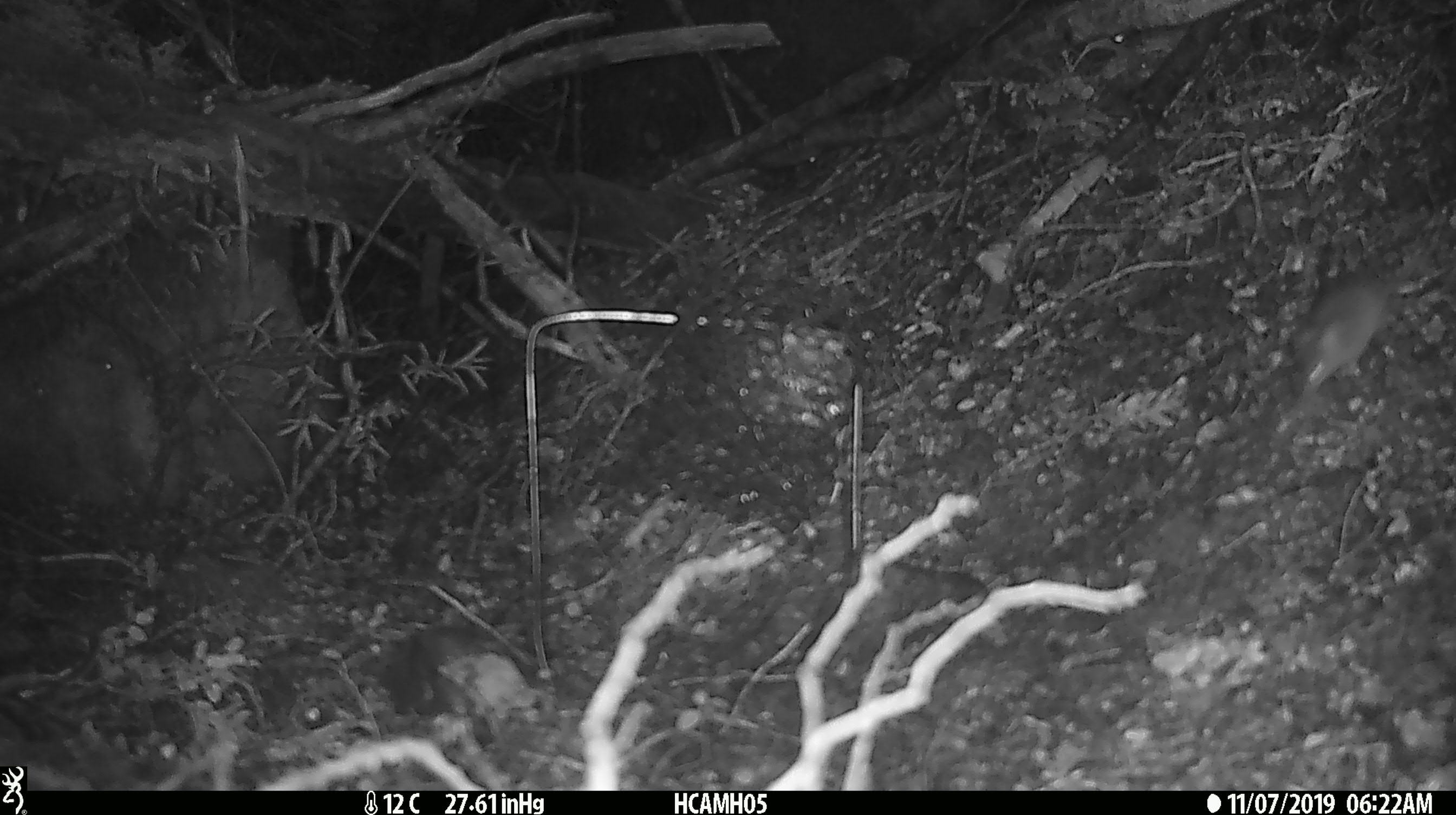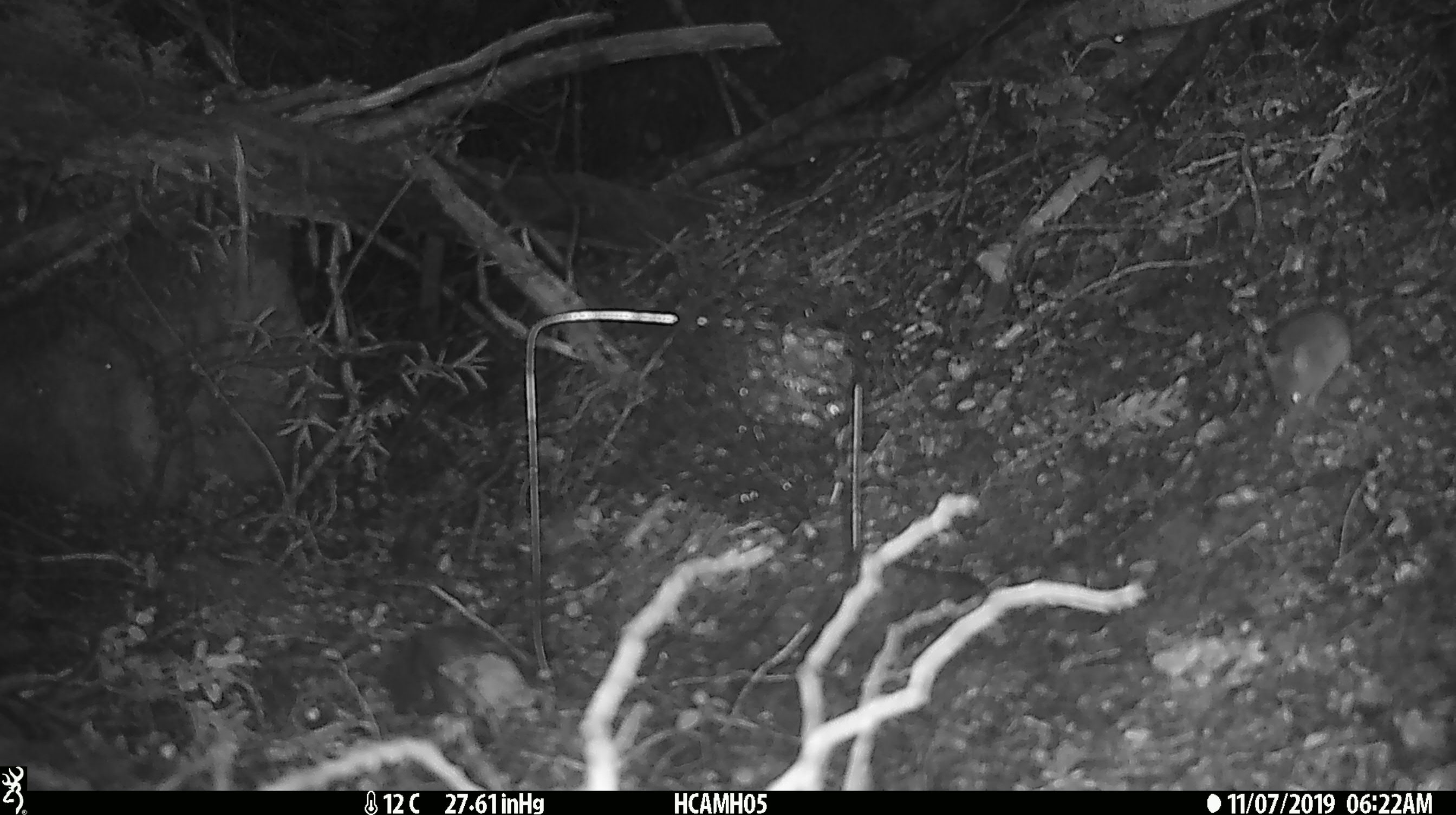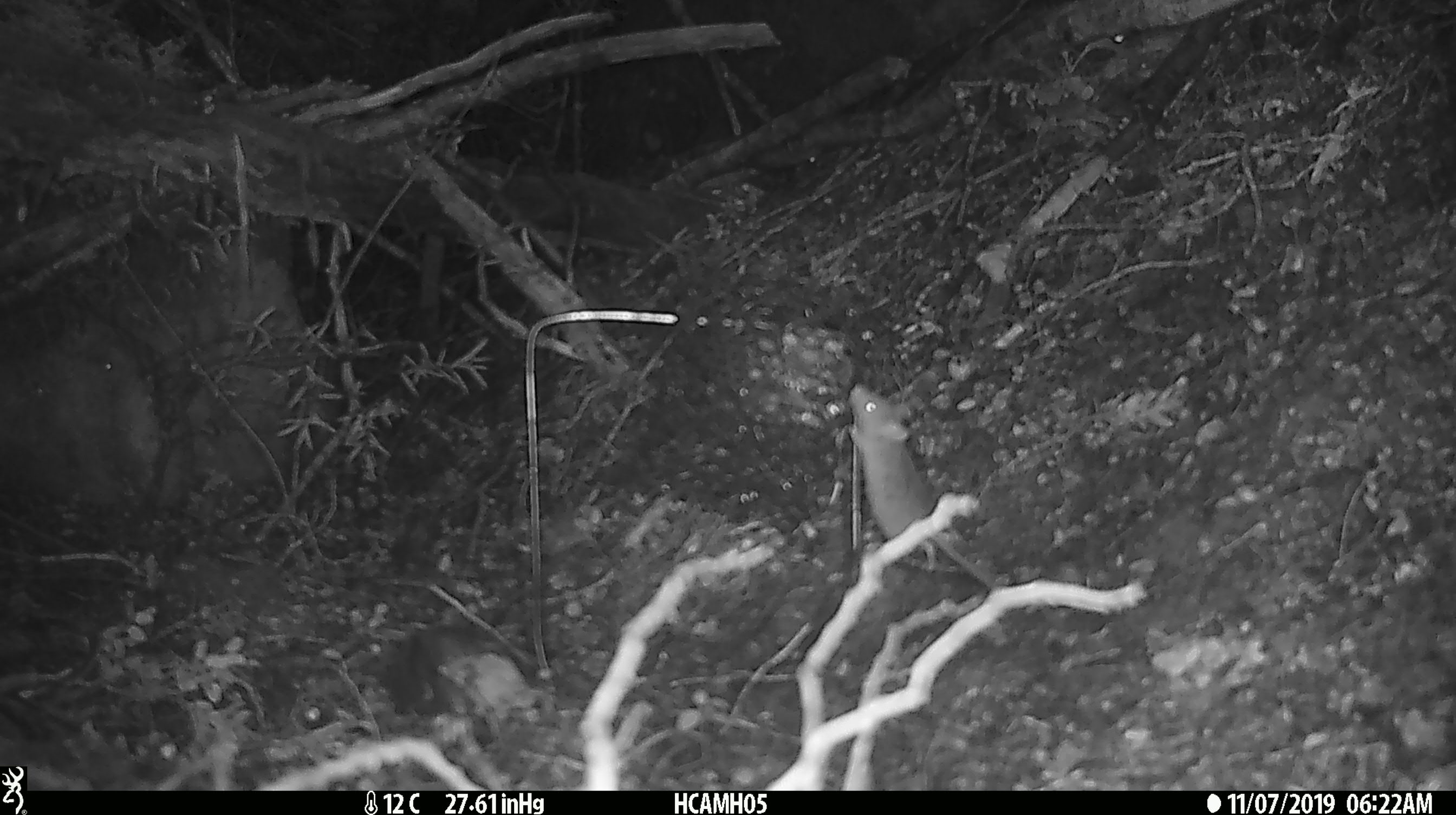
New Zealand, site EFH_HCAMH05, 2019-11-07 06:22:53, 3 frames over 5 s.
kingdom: Animalia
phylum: Chordata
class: Mammalia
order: Rodentia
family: Muridae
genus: Mus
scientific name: Mus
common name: mouse